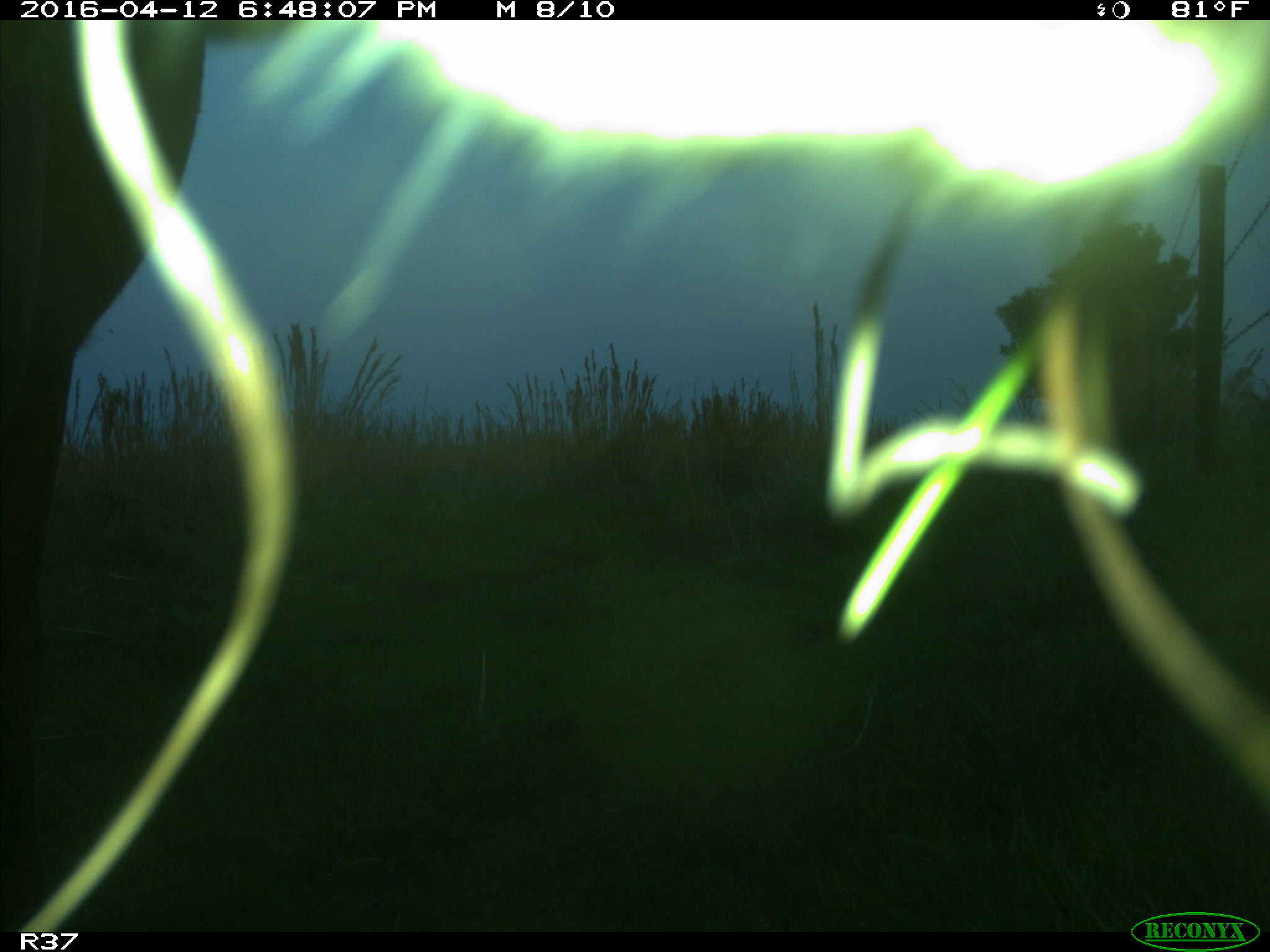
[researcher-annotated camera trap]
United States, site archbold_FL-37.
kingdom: Animalia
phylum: Chordata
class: Mammalia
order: Artiodactyla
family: Bovidae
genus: Bos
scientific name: Bos taurus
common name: domestic cow